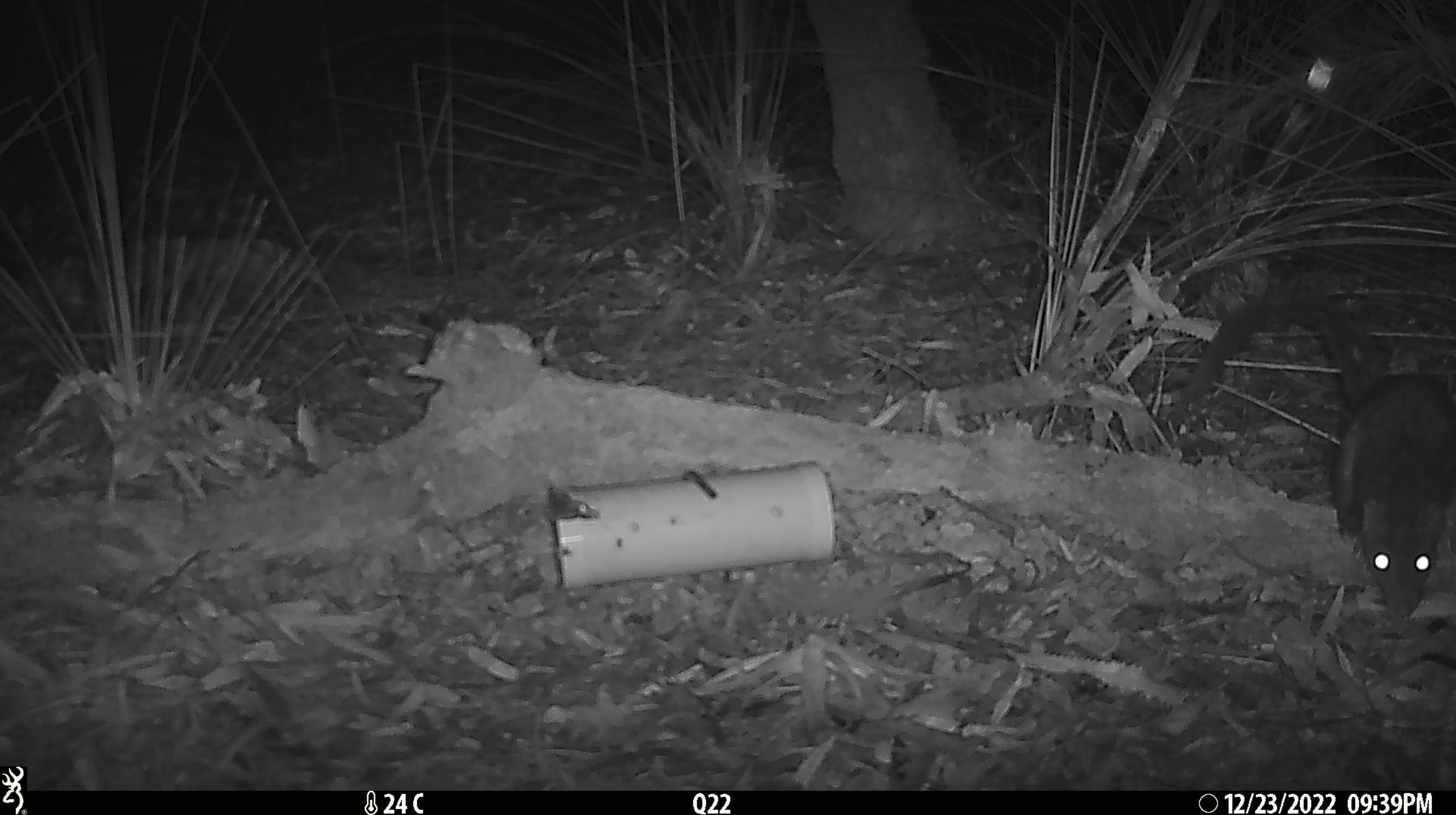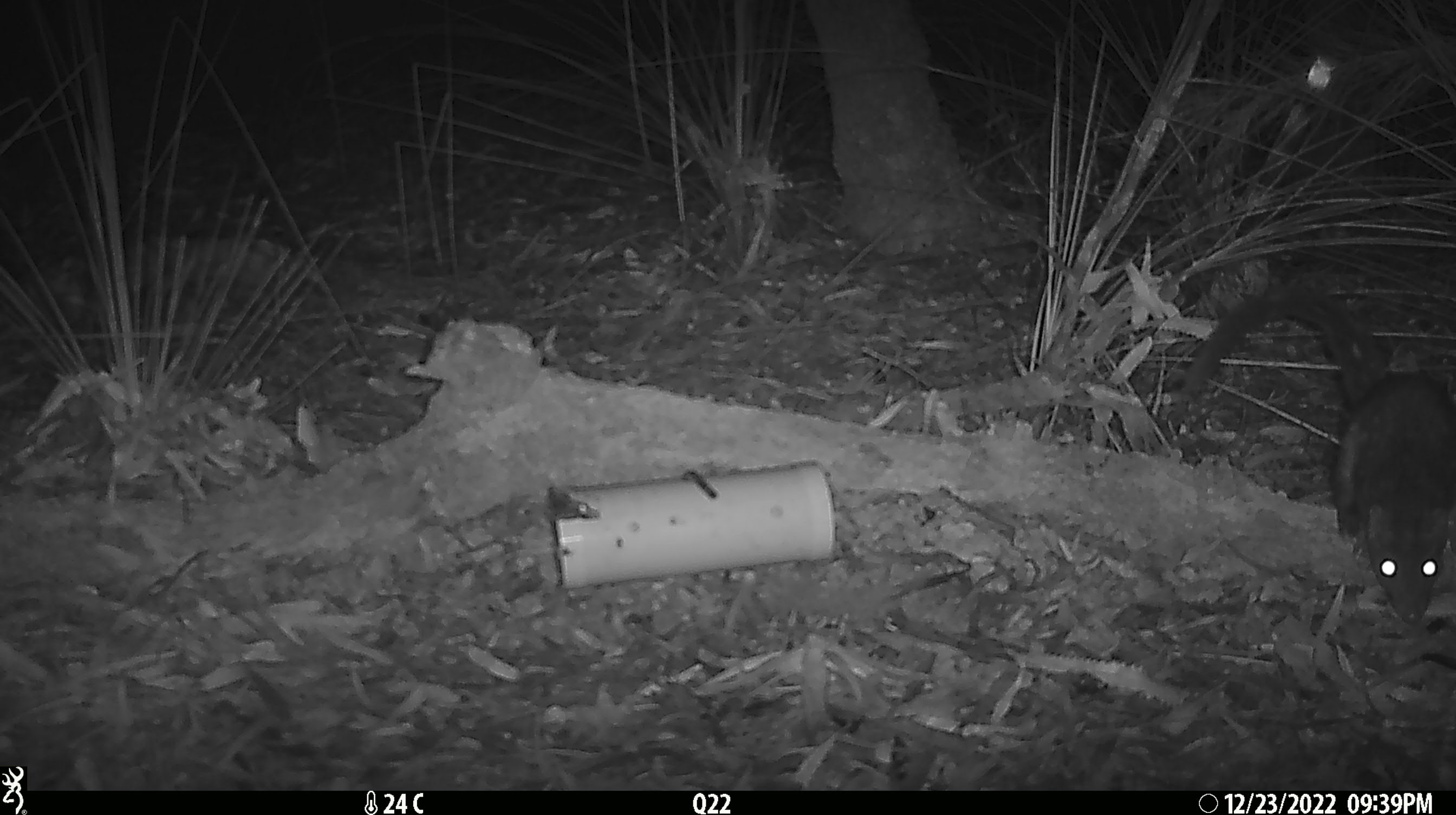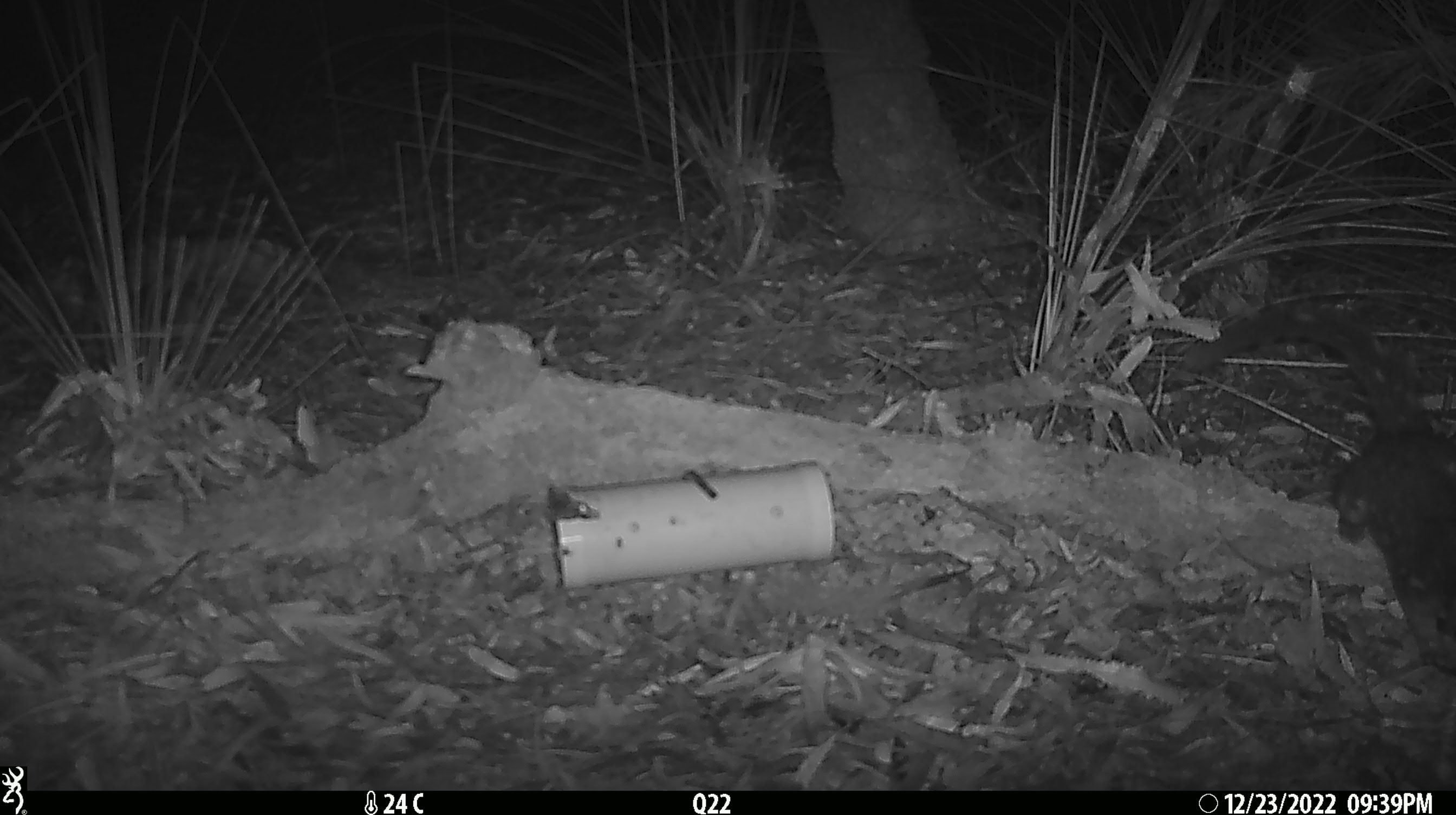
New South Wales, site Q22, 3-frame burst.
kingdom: Animalia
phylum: Chordata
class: Mammalia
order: Dasyuromorphia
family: Dasyuridae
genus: Dasyurus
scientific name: Dasyurus maculatus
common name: spotted-tailed quoll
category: quoll